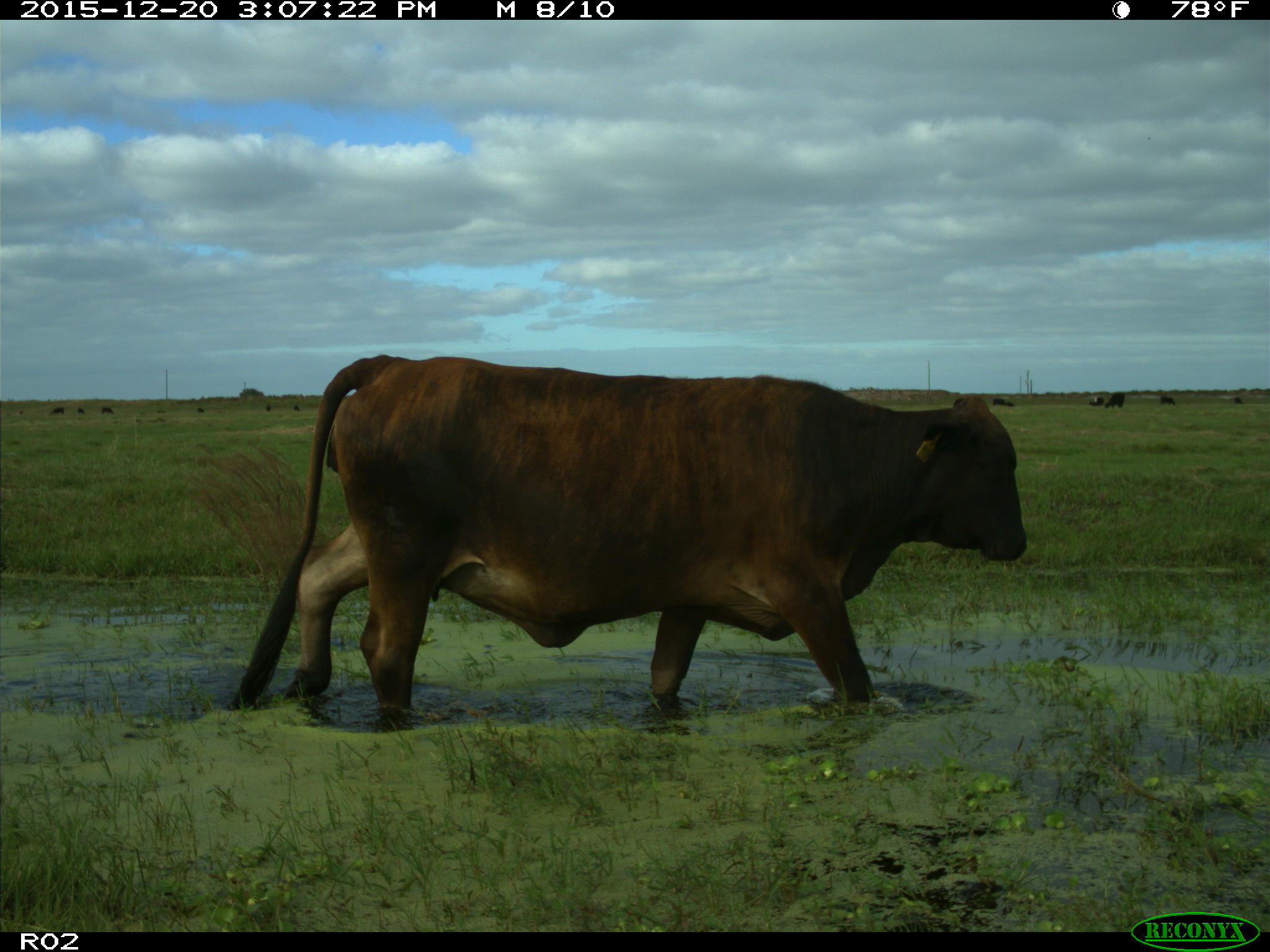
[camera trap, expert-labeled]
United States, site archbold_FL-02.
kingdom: Animalia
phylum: Chordata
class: Mammalia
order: Artiodactyla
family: Bovidae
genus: Bos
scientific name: Bos taurus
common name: domestic cow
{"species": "Bos taurus (domestic cow)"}